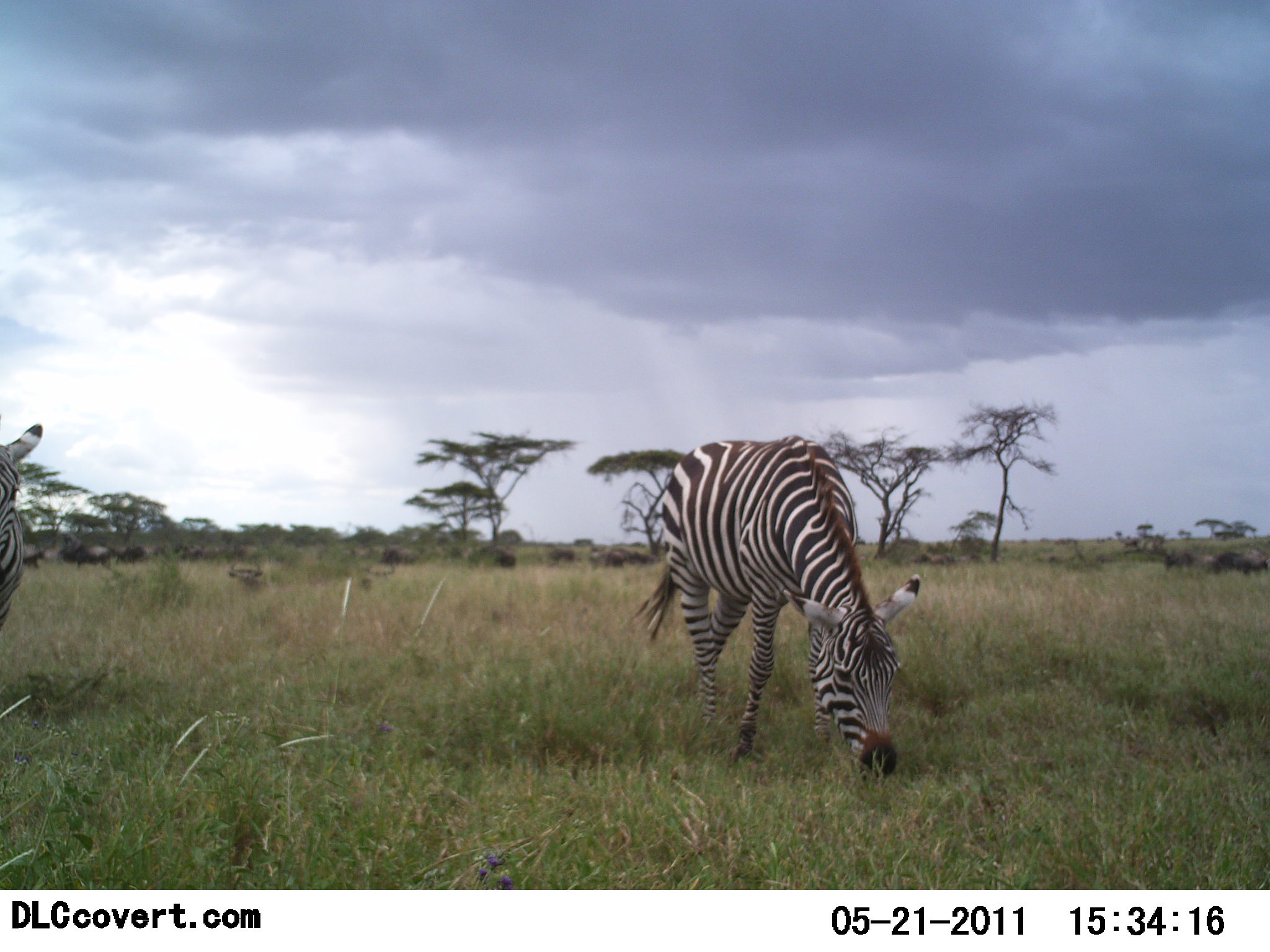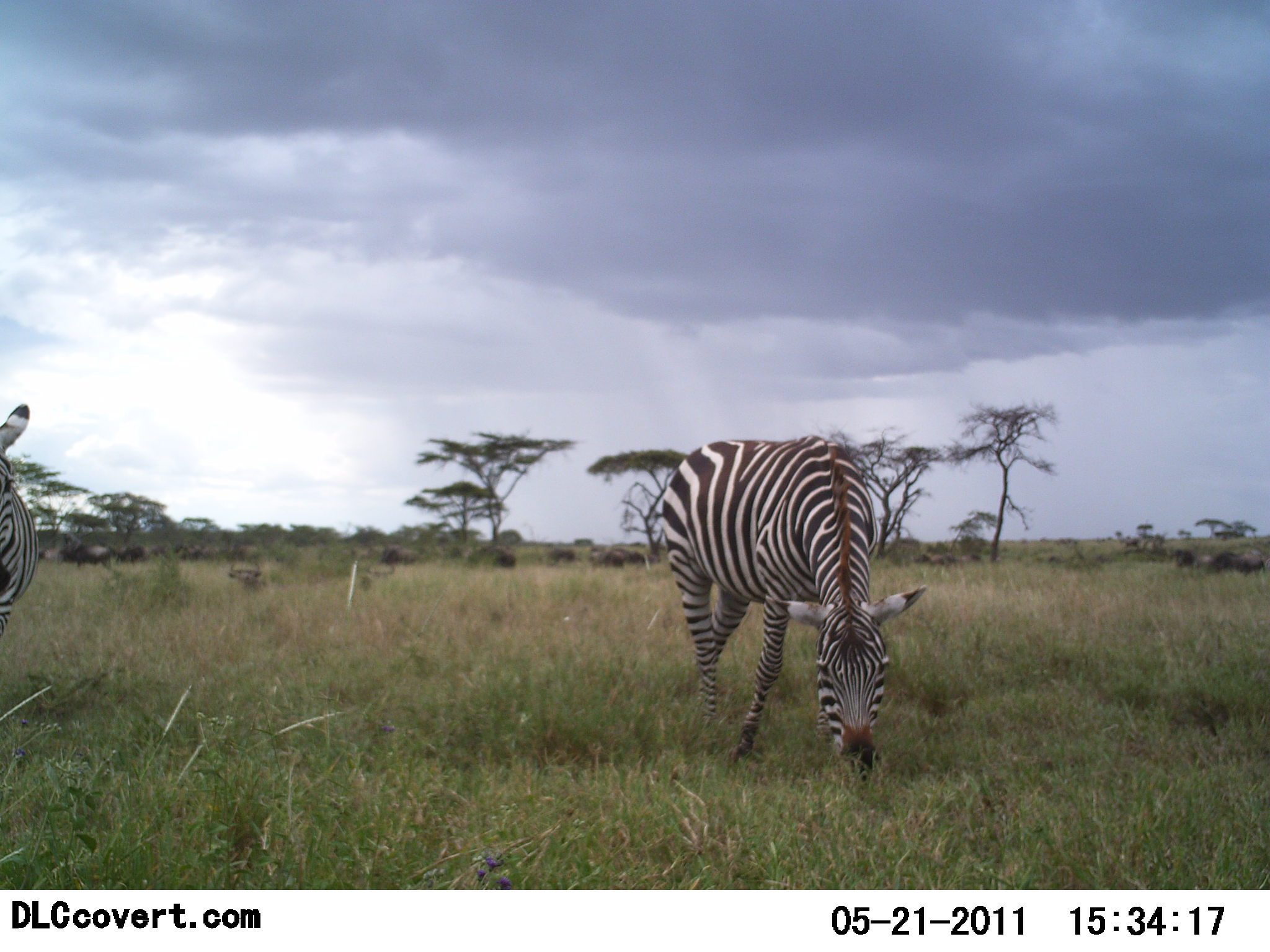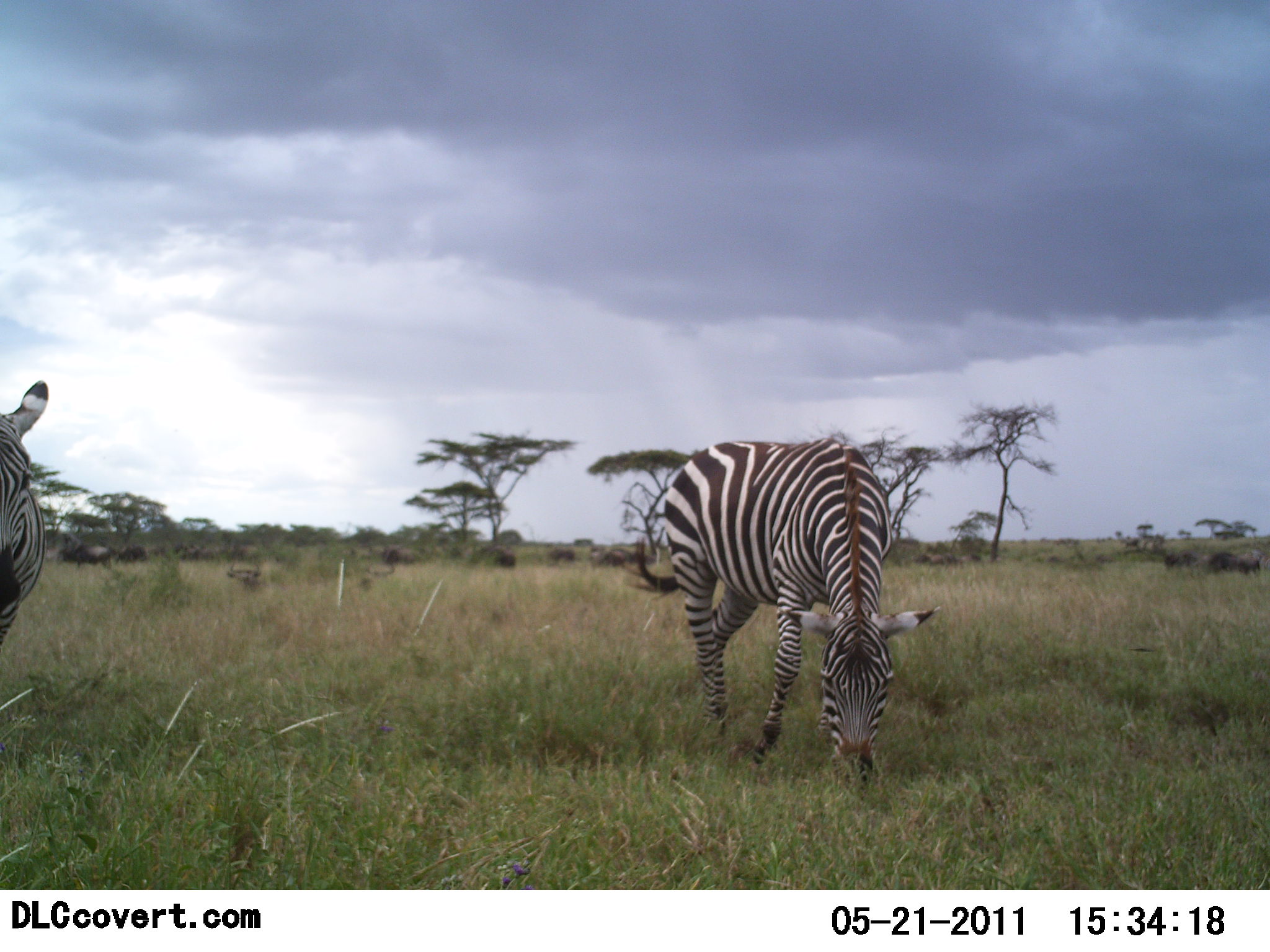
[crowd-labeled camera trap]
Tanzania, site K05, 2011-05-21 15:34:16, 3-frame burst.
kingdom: Animalia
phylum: Chordata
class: Mammalia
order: Perissodactyla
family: Equidae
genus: Equus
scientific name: Equus quagga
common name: plains zebra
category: zebra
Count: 2.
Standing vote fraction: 38%.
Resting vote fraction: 0%.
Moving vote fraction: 12%.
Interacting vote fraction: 0%.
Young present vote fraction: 0%.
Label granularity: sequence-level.